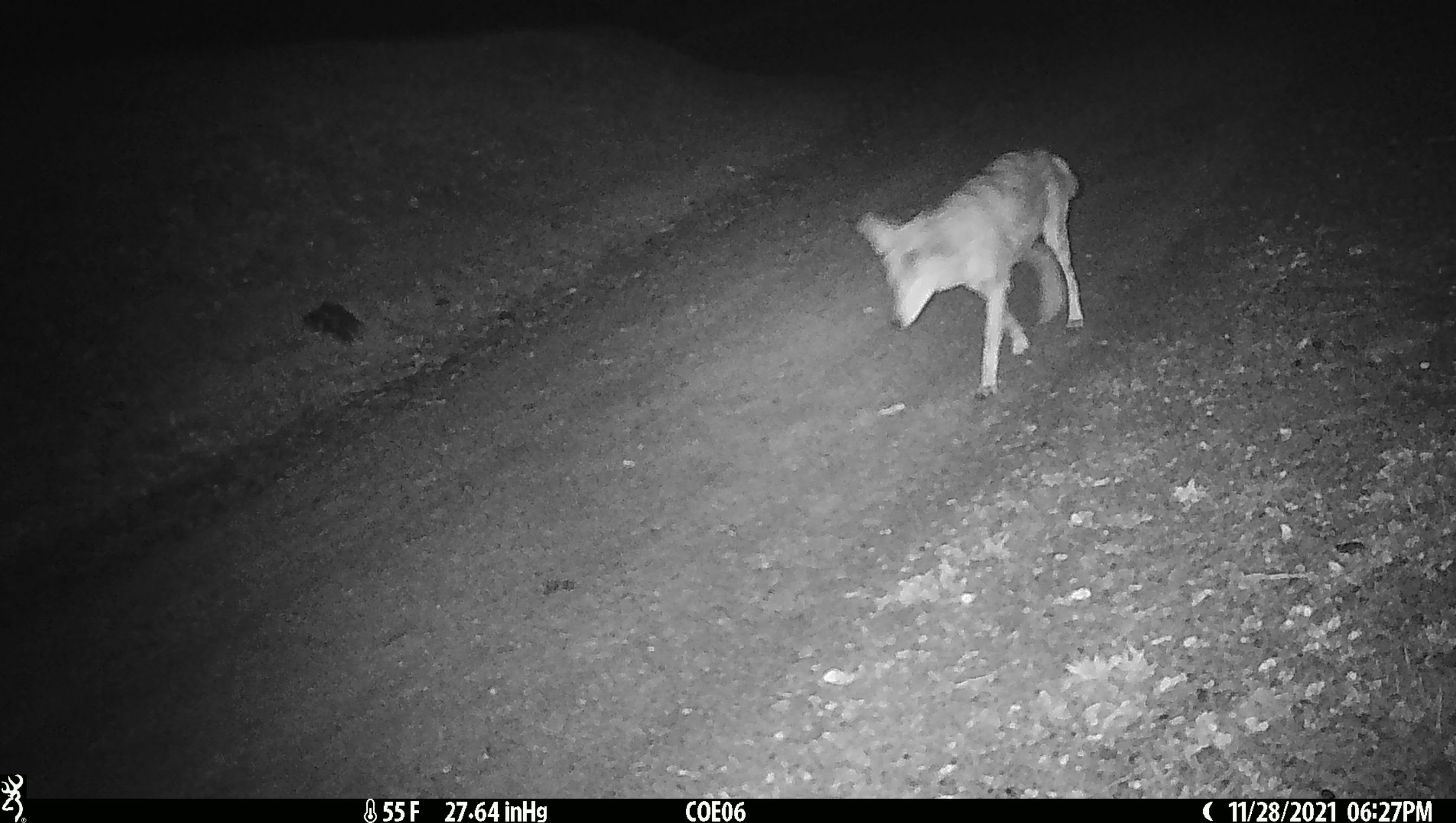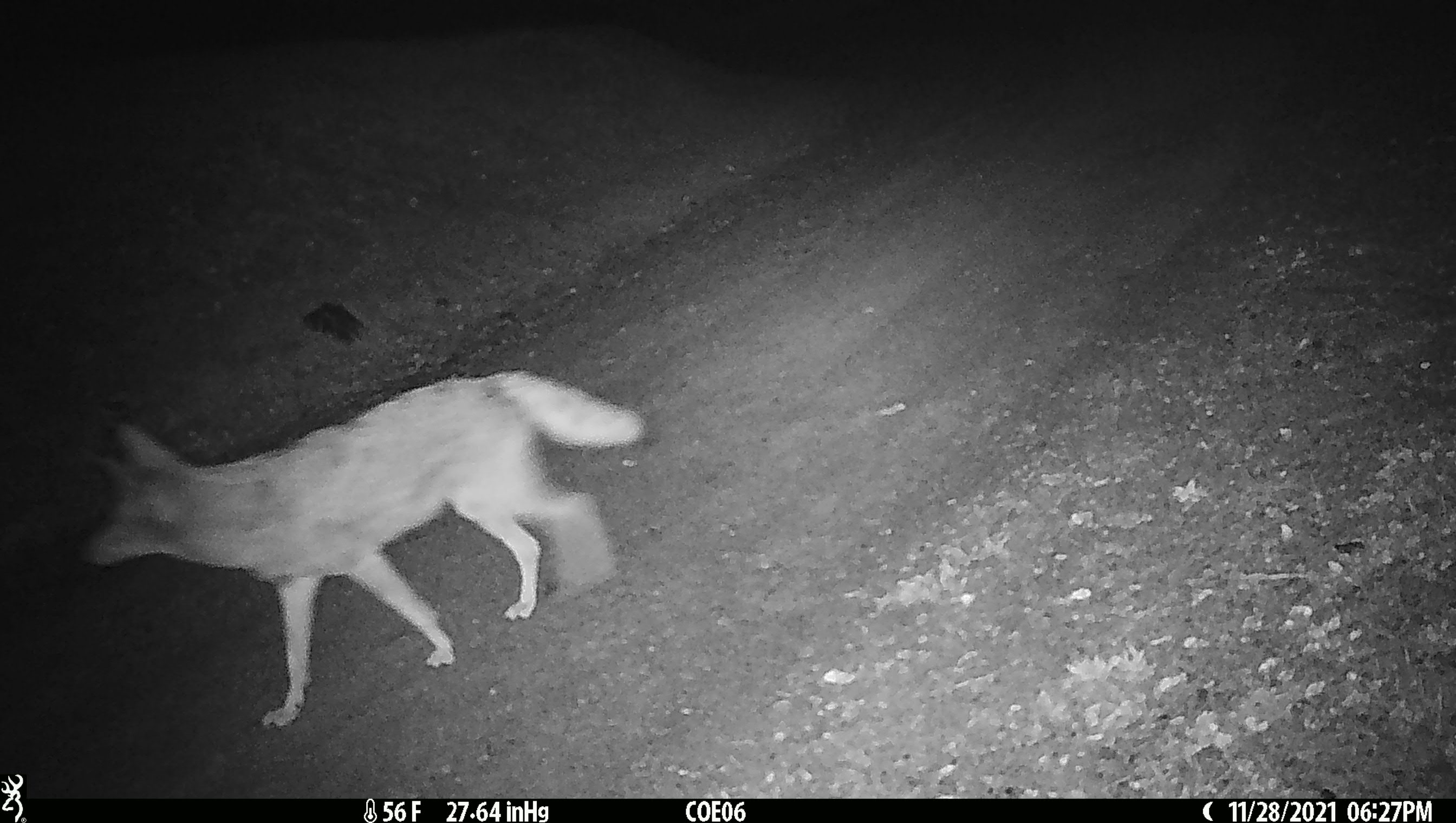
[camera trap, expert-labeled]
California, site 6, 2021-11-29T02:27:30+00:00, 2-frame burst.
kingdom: Animalia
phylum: Chordata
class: Mammalia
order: Carnivora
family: Canidae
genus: Canis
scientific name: Canis latrans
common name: coyote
Coyote (Canis latrans).